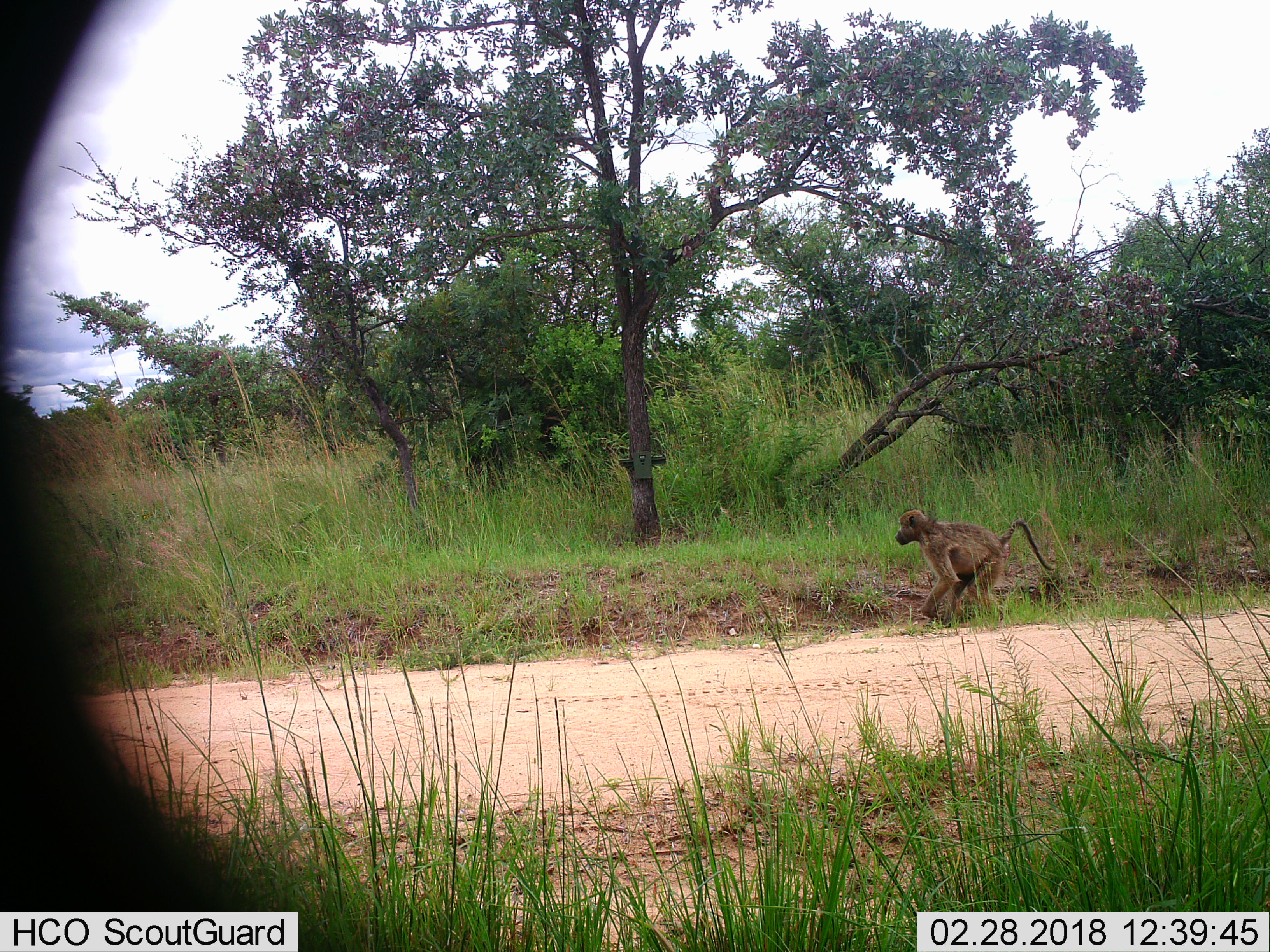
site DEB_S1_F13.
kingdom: Animalia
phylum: Chordata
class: Mammalia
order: Primates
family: Cercopithecidae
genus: Papio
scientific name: Papio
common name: baboon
Baboon (Papio), count 1. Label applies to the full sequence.